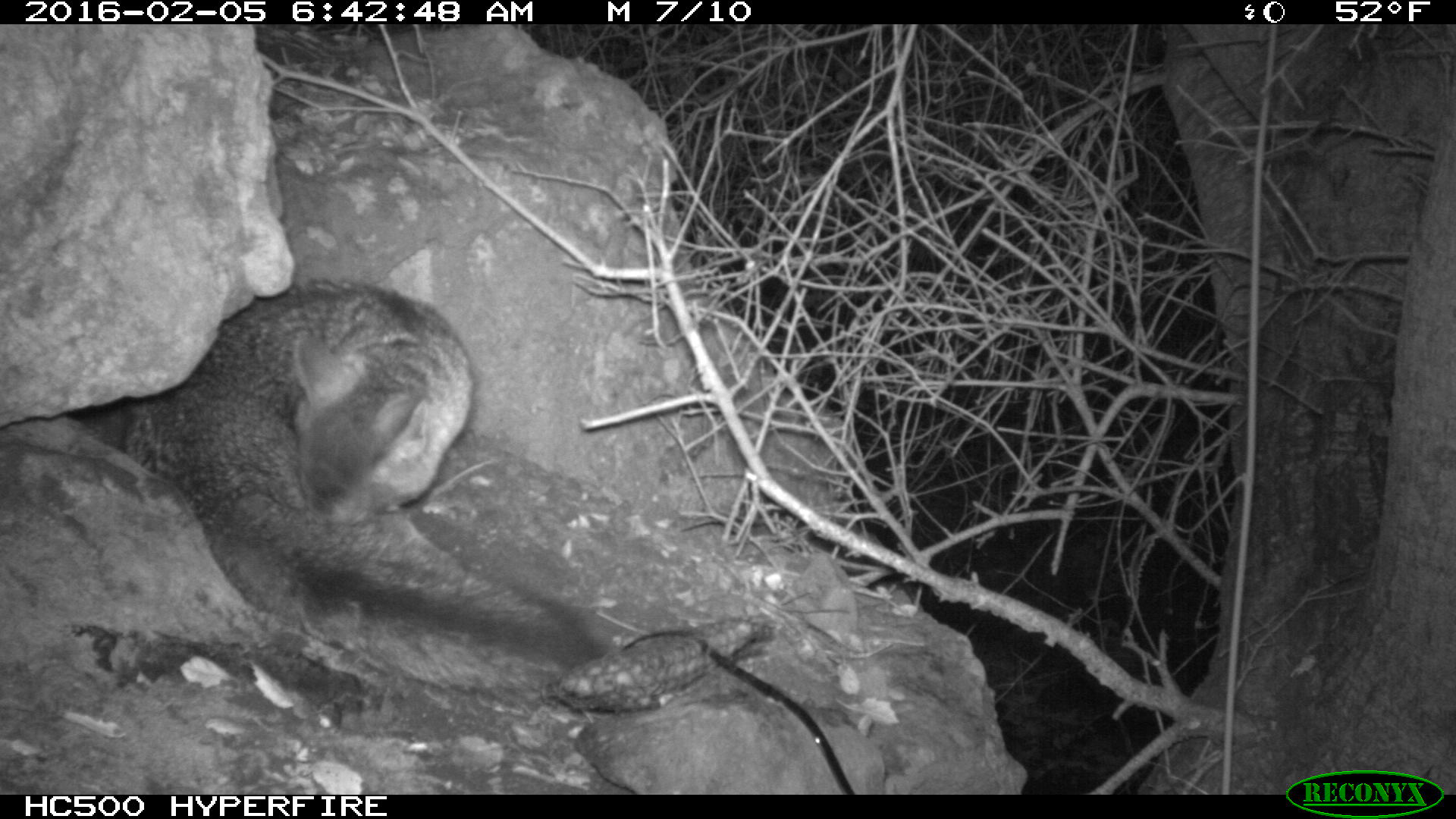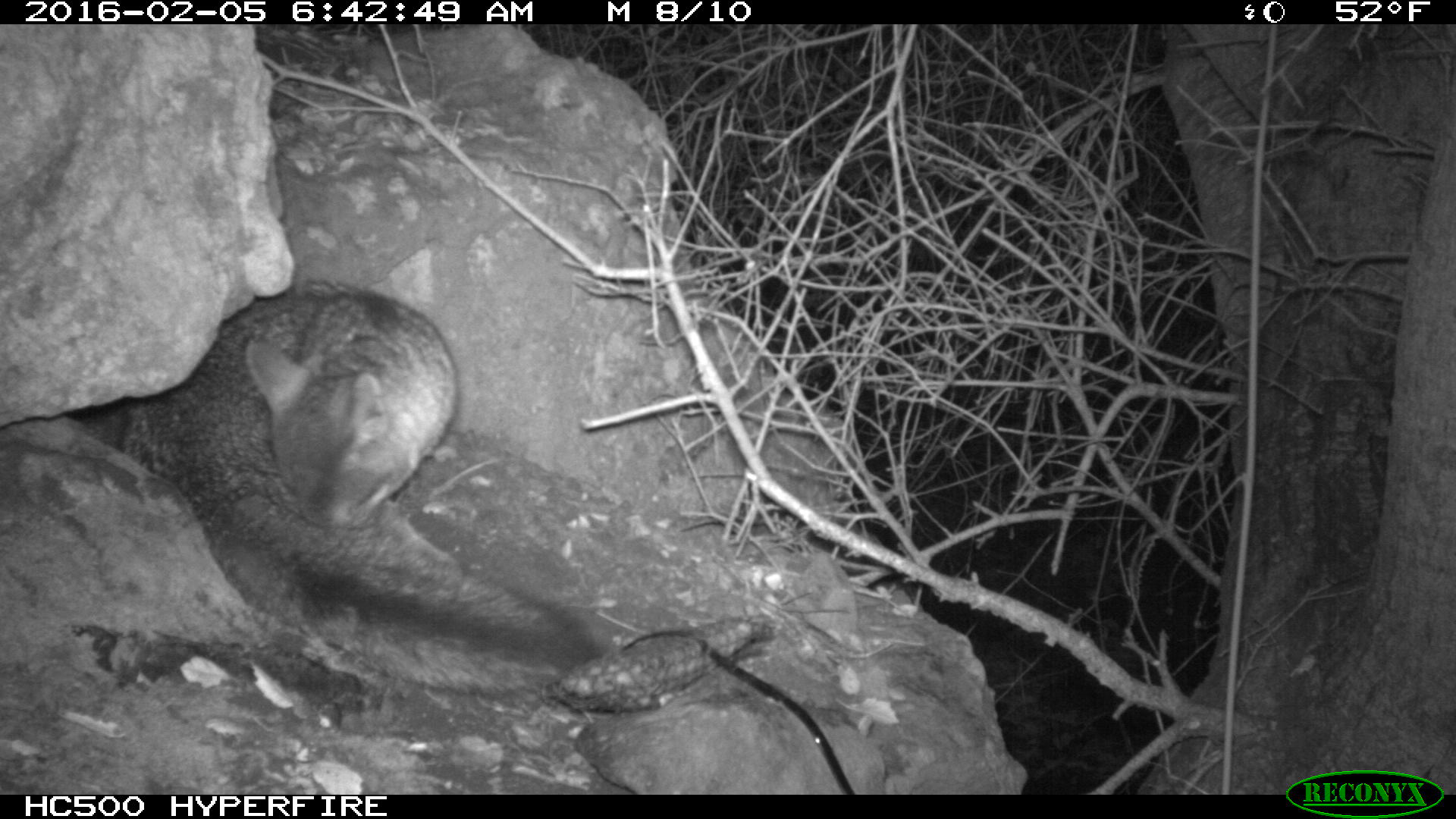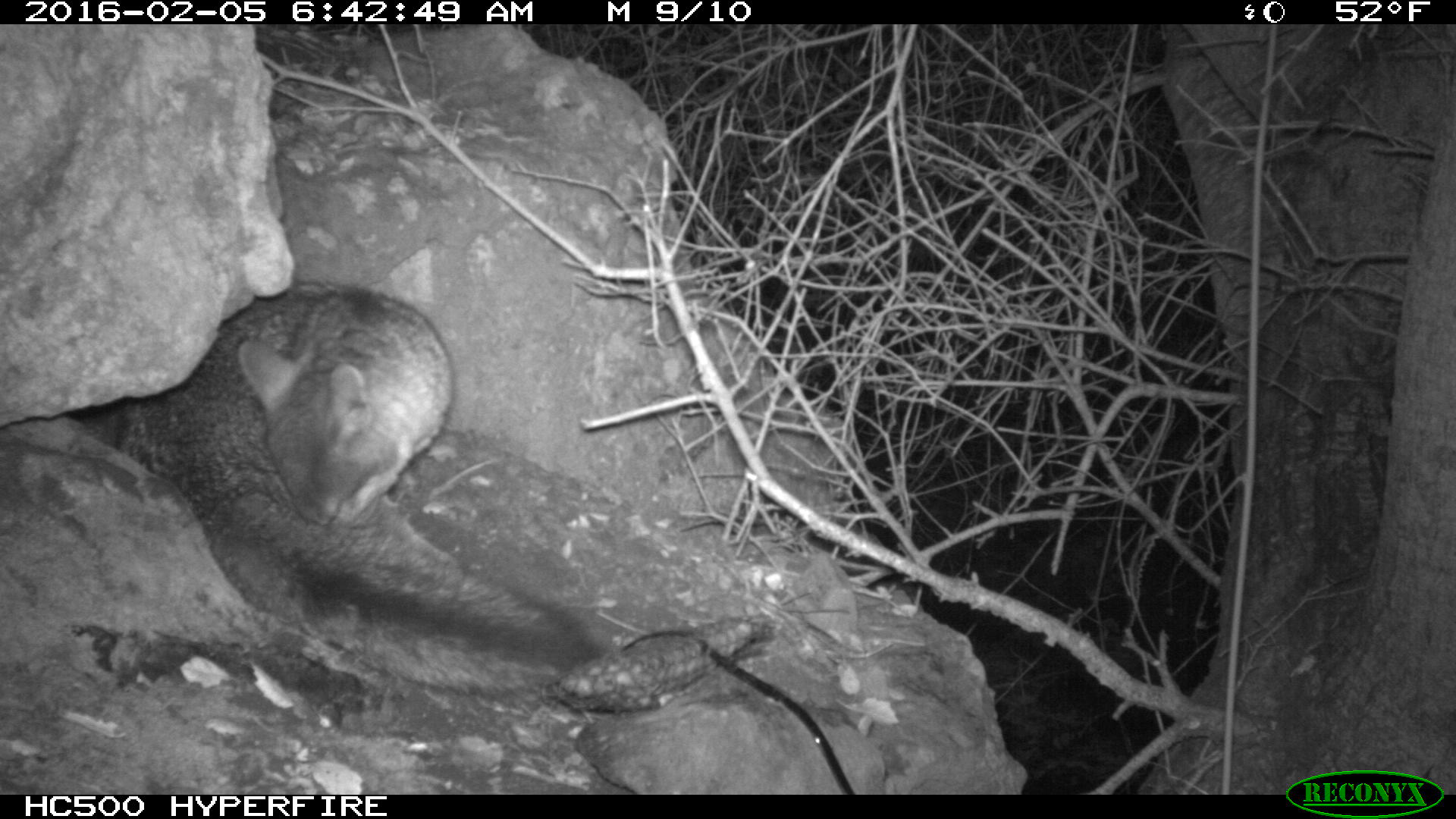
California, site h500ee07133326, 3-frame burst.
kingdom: Animalia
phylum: Chordata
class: Mammalia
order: Carnivora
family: Canidae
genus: Urocyon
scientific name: Urocyon littoralis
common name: island fox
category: fox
Fox (island fox) (Urocyon littoralis).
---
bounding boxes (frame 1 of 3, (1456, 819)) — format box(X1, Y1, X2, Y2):
fox: box(118, 272, 605, 707)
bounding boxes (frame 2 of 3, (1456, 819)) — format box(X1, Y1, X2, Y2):
fox: box(117, 278, 616, 696)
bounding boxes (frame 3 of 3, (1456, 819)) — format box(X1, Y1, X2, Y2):
fox: box(115, 281, 603, 696)